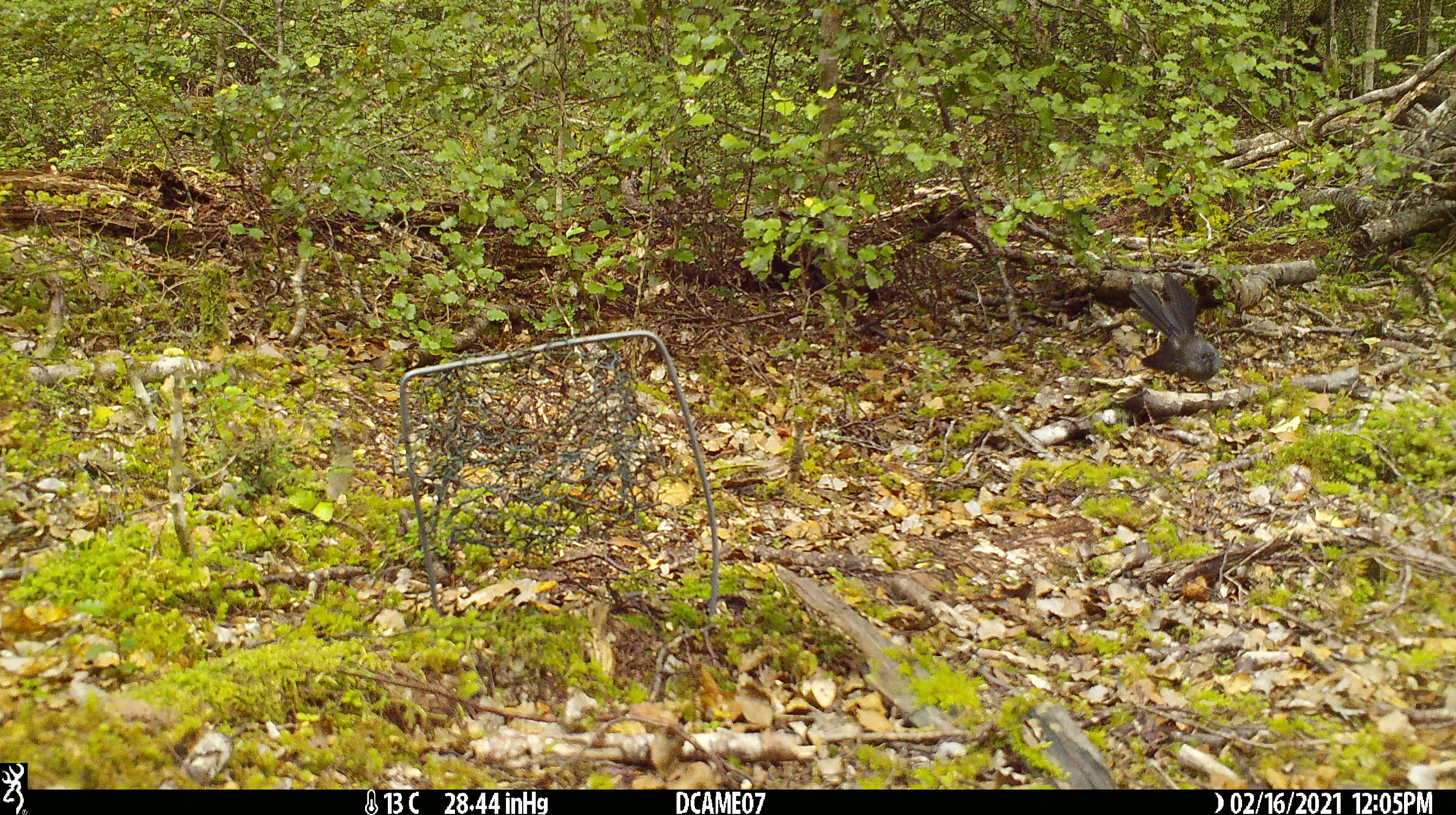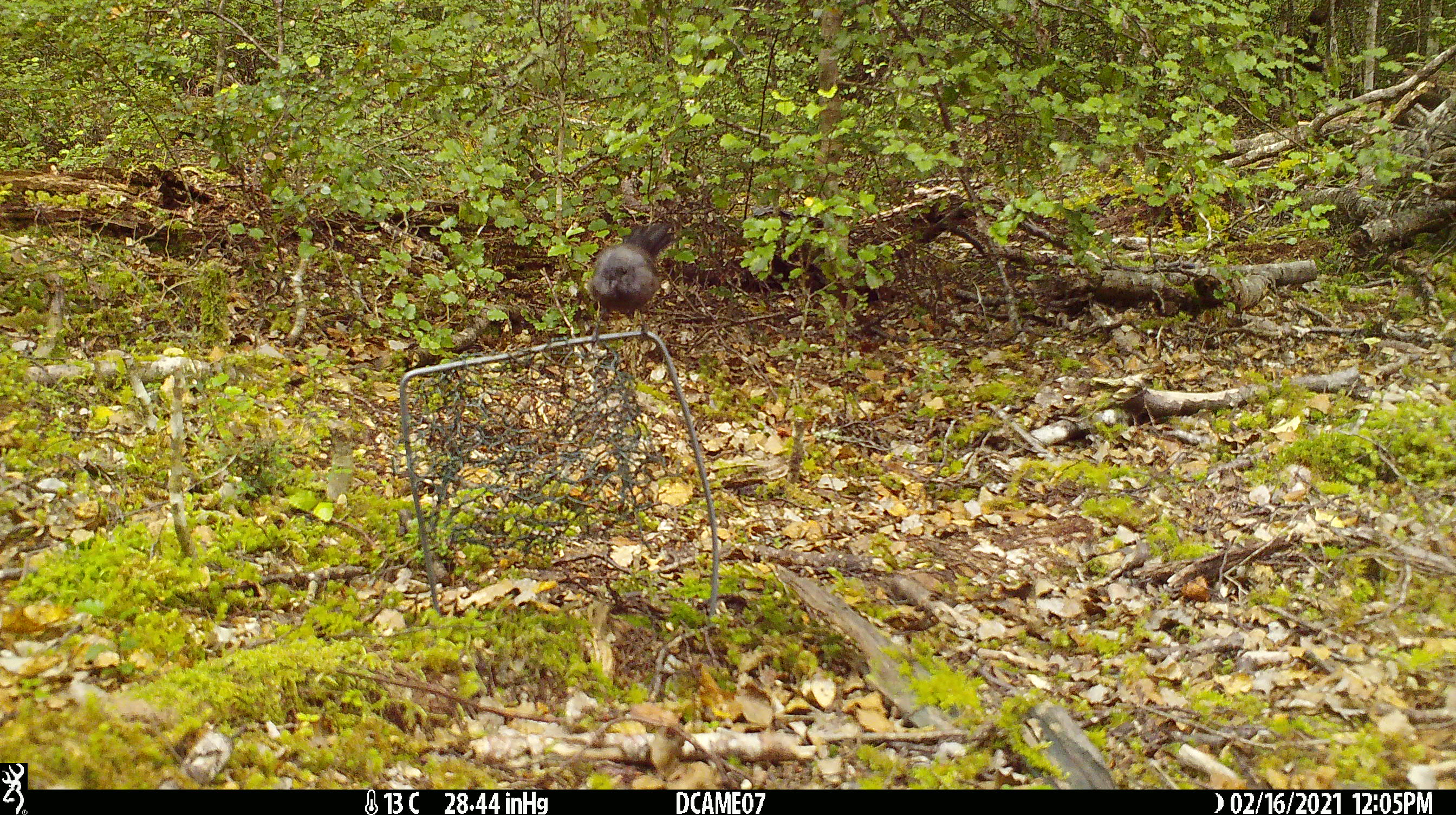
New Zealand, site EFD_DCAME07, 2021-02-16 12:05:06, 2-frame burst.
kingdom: Animalia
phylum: Chordata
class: Aves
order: Passeriformes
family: Rhipiduridae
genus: Rhipidura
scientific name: Rhipidura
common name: fantails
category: fantail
Fantail (fantails) (Rhipidura).